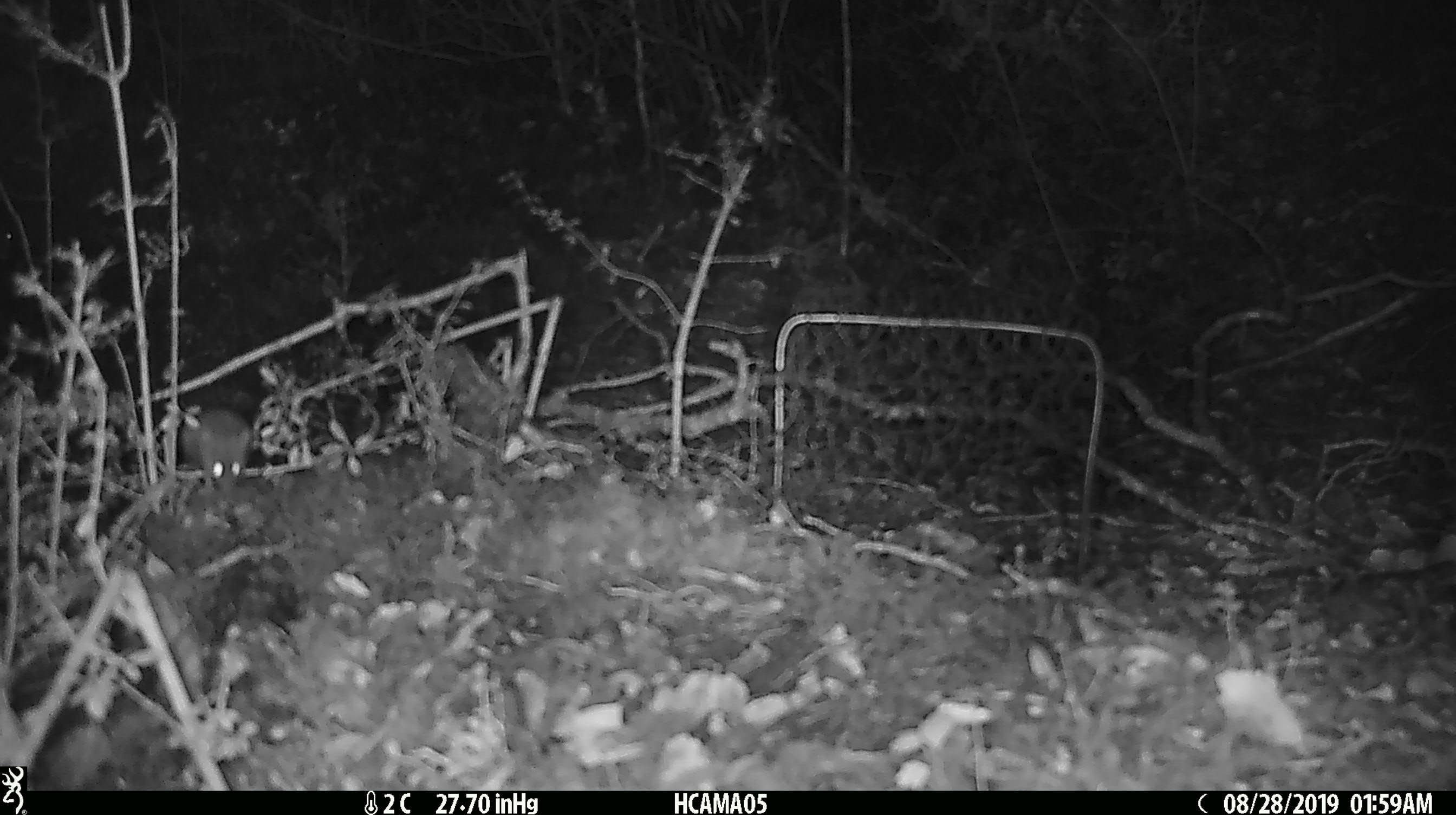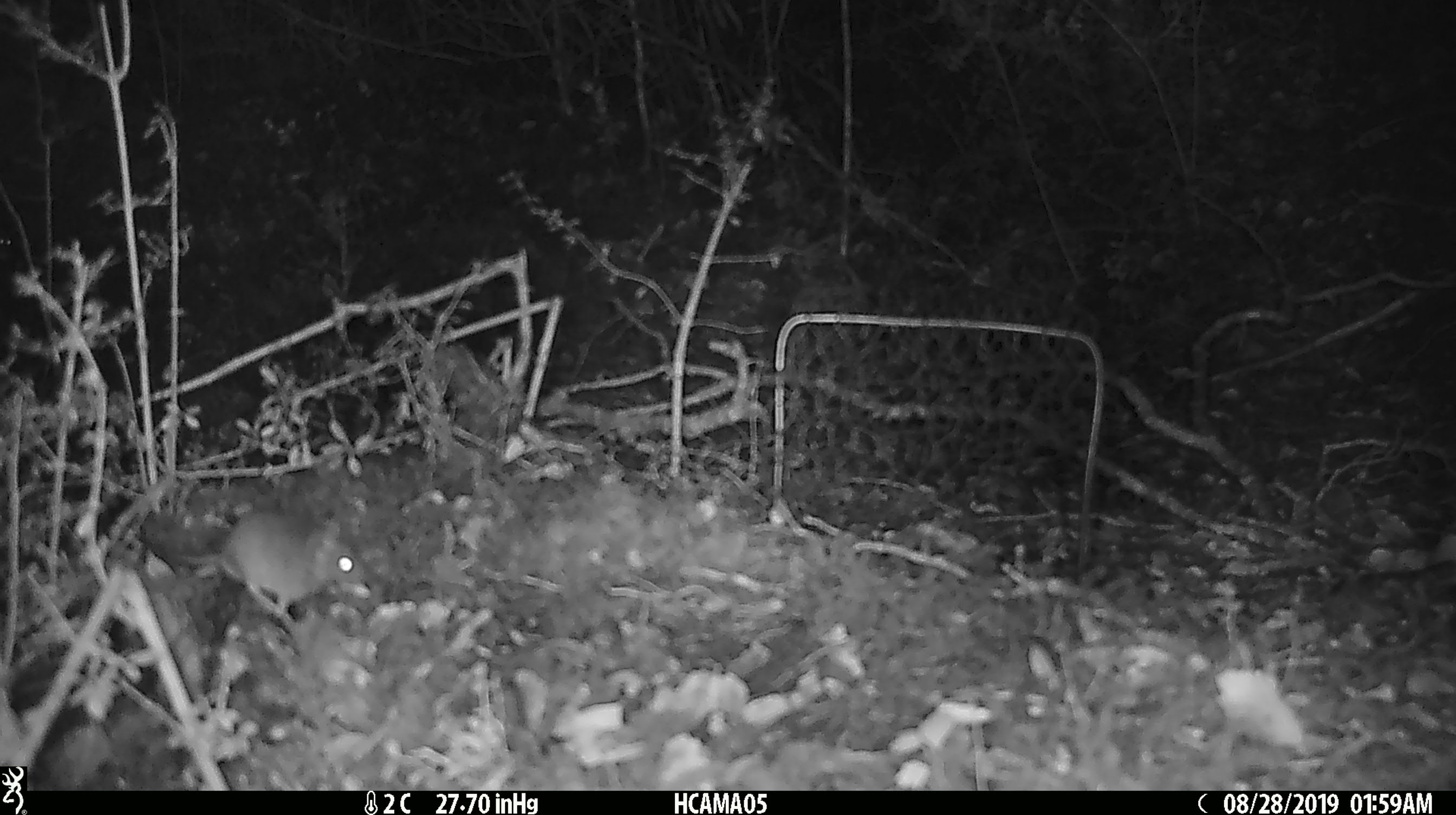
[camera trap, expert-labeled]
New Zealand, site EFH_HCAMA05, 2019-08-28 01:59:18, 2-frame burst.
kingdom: Animalia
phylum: Chordata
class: Mammalia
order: Rodentia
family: Muridae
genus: Mus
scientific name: Mus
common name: mouse